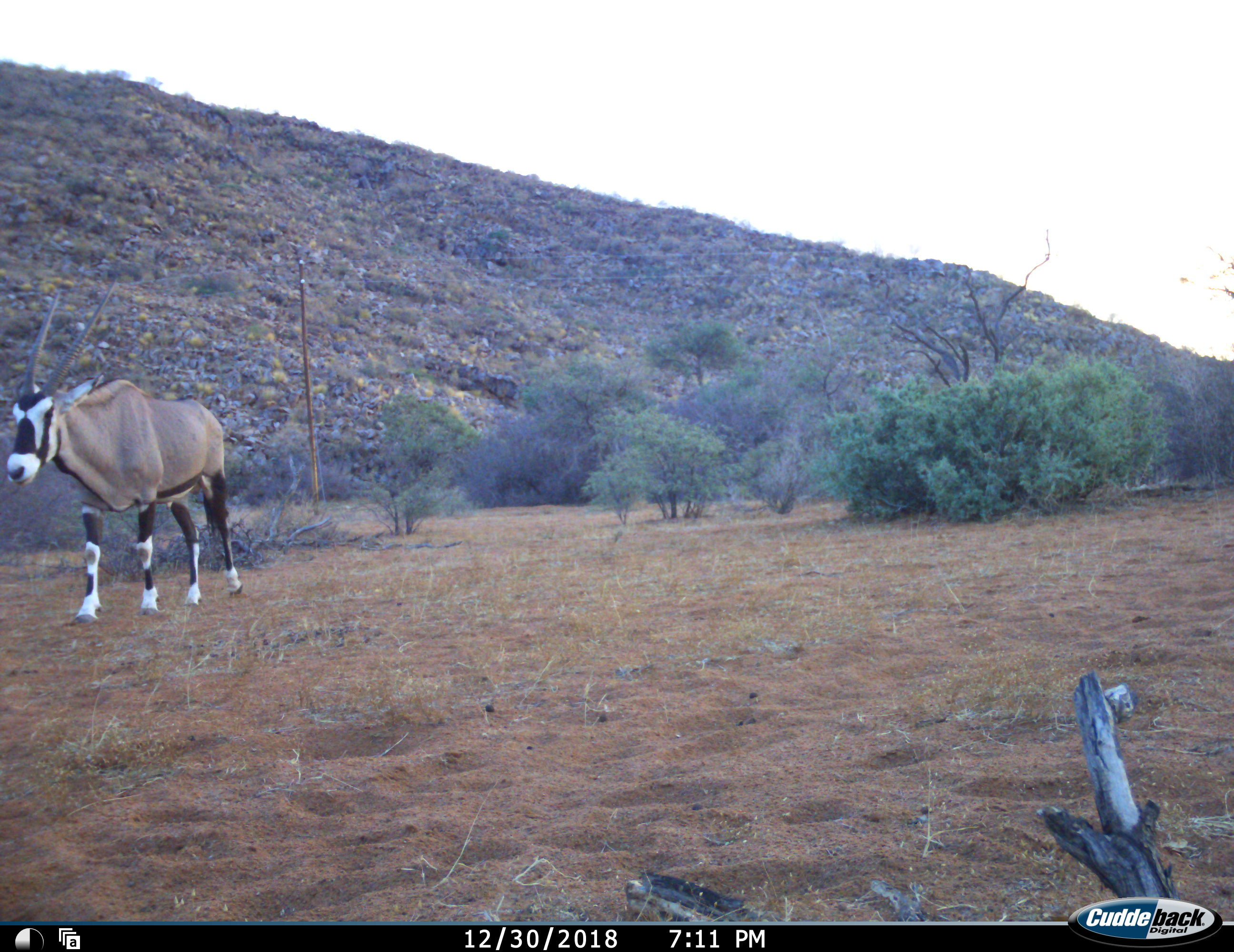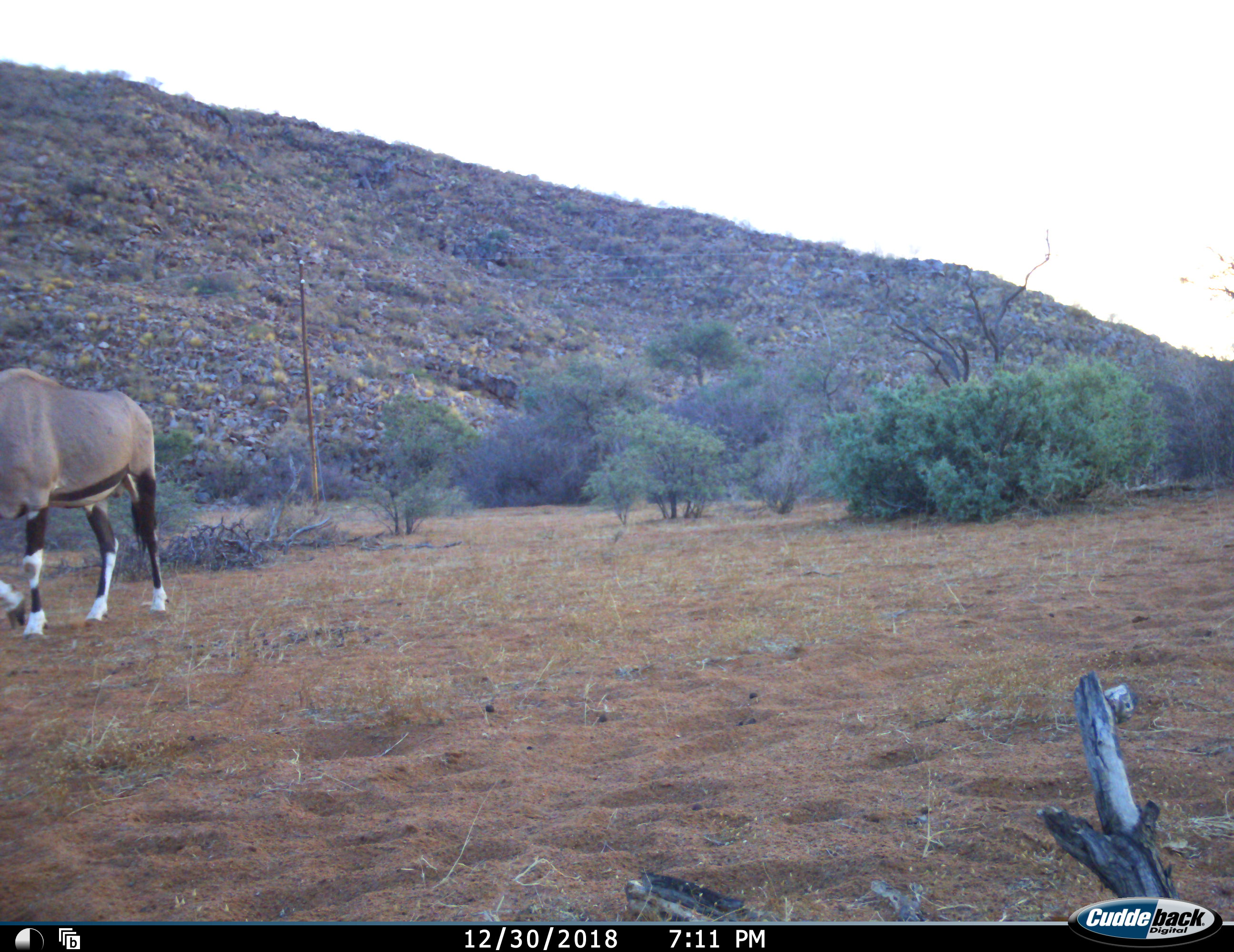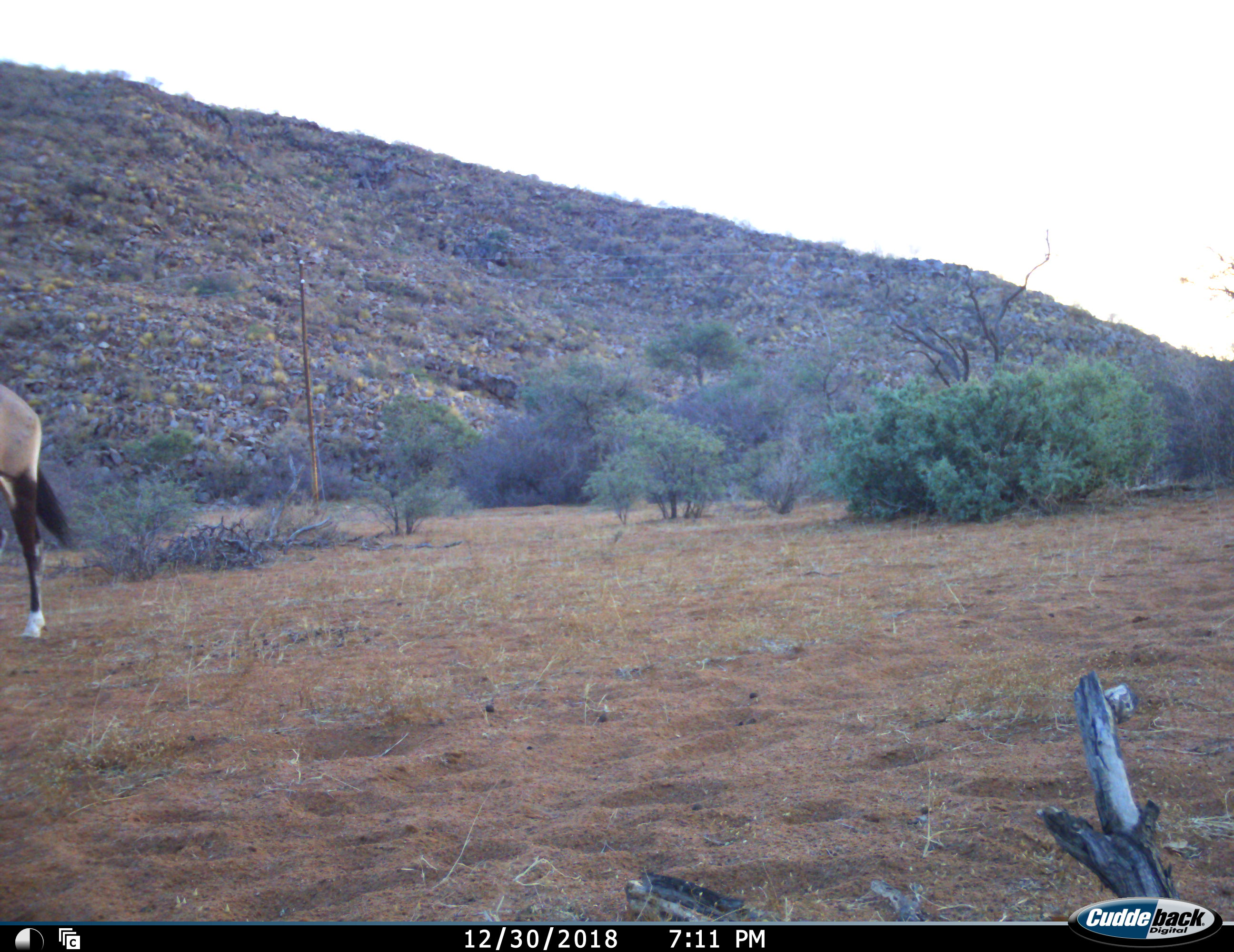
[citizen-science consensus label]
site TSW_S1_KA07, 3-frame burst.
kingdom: Animalia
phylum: Chordata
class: Mammalia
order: Artiodactyla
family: Bovidae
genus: Oryx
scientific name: Oryx gazella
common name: gemsbok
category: oryx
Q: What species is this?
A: Oryx (gemsbok) (Oryx gazella).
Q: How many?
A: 1.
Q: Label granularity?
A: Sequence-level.